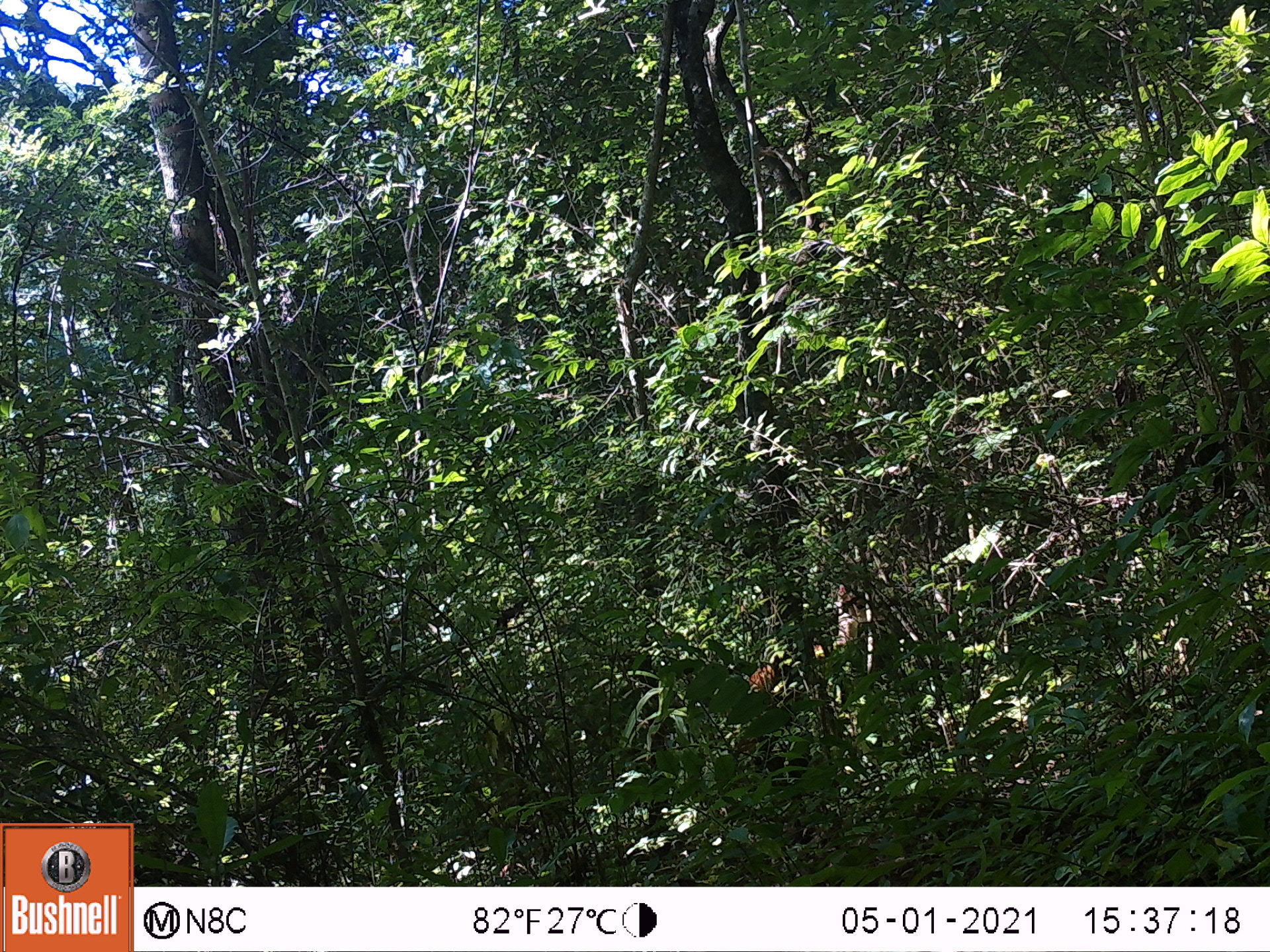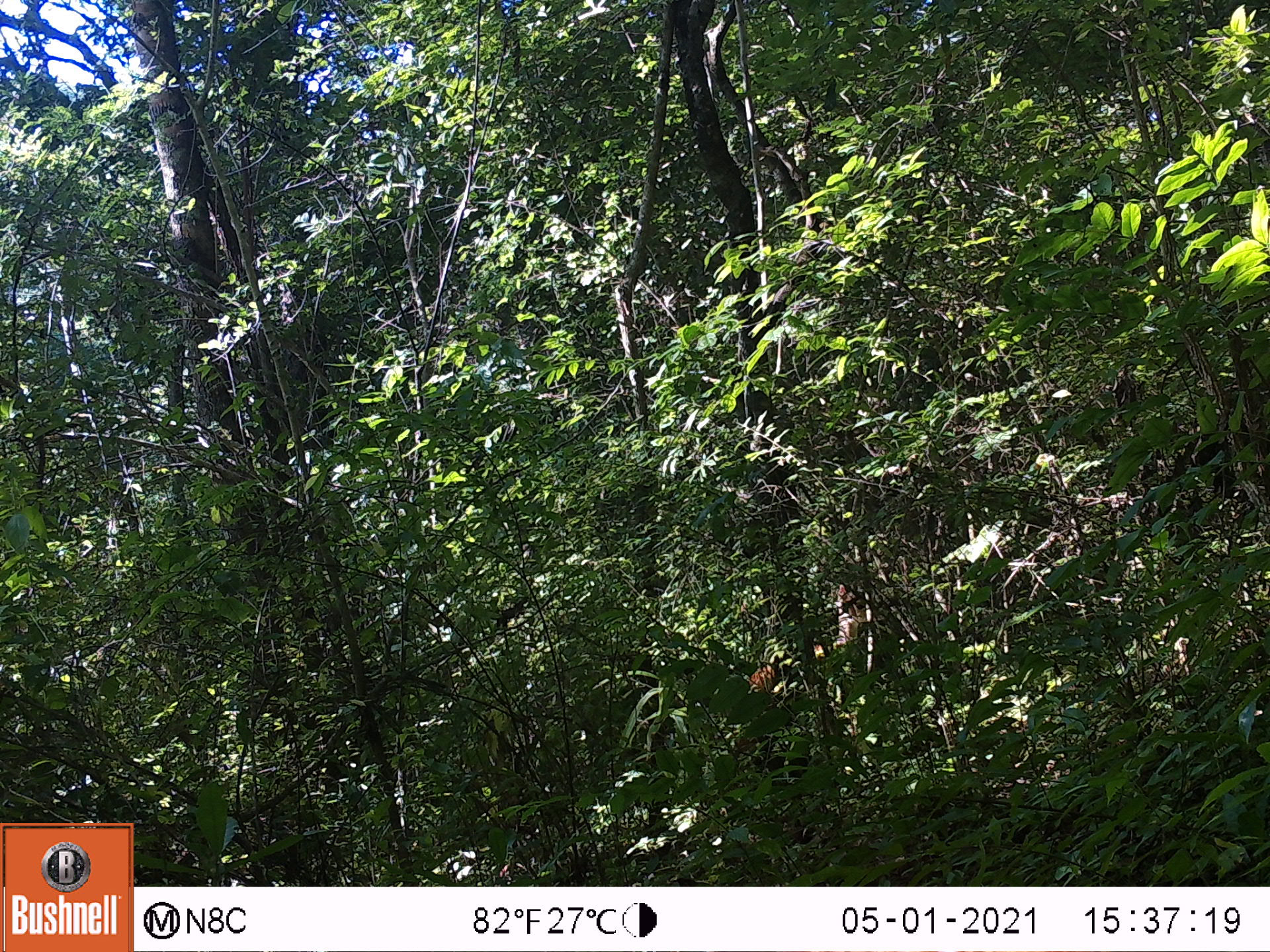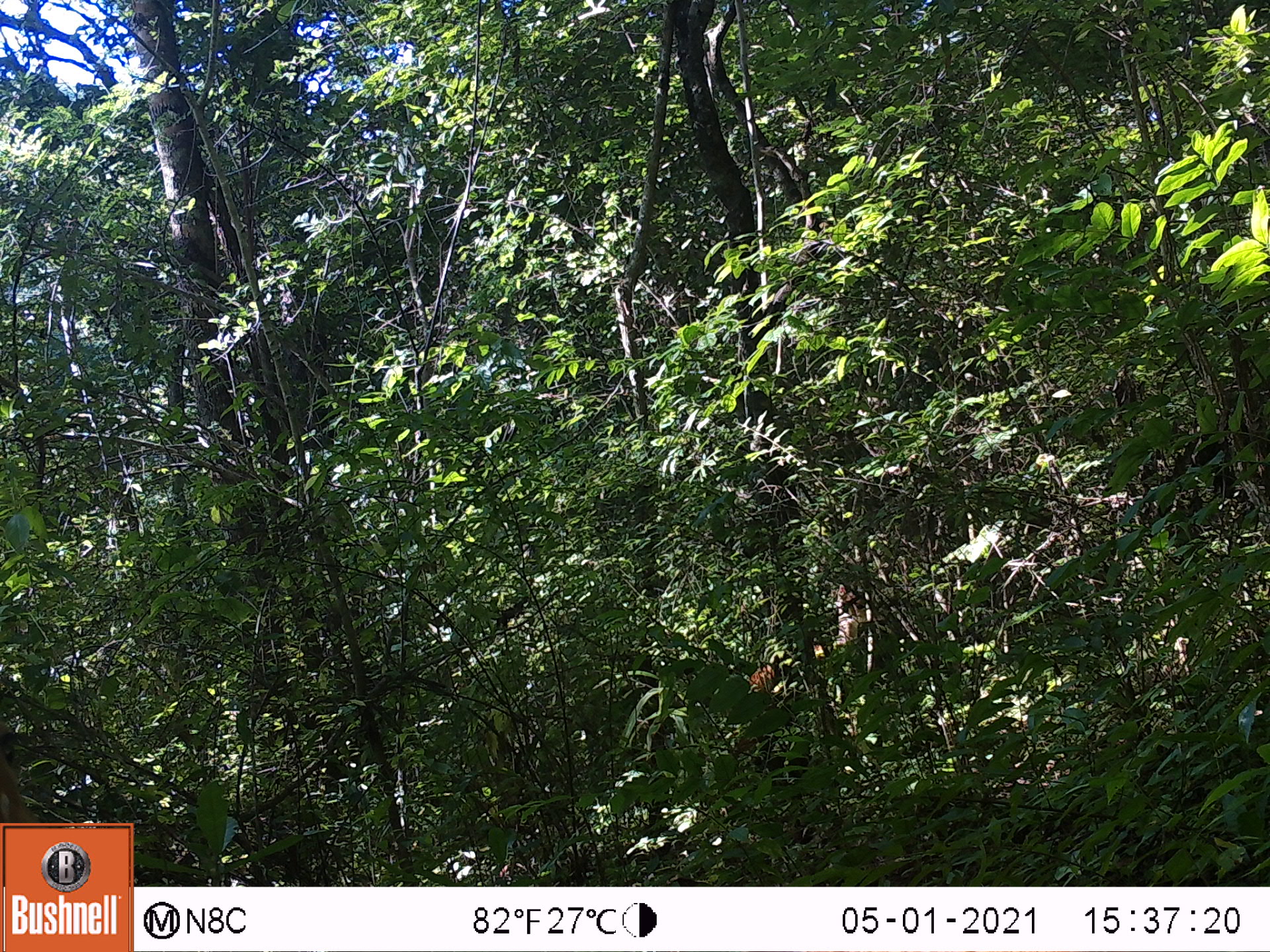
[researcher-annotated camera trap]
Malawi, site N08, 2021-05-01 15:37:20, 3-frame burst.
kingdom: Animalia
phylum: Chordata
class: Mammalia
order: Artiodactyla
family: Bovidae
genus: Tragelaphus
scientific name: Tragelaphus sylvaticus sylvaticus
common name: cape bushbuck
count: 1